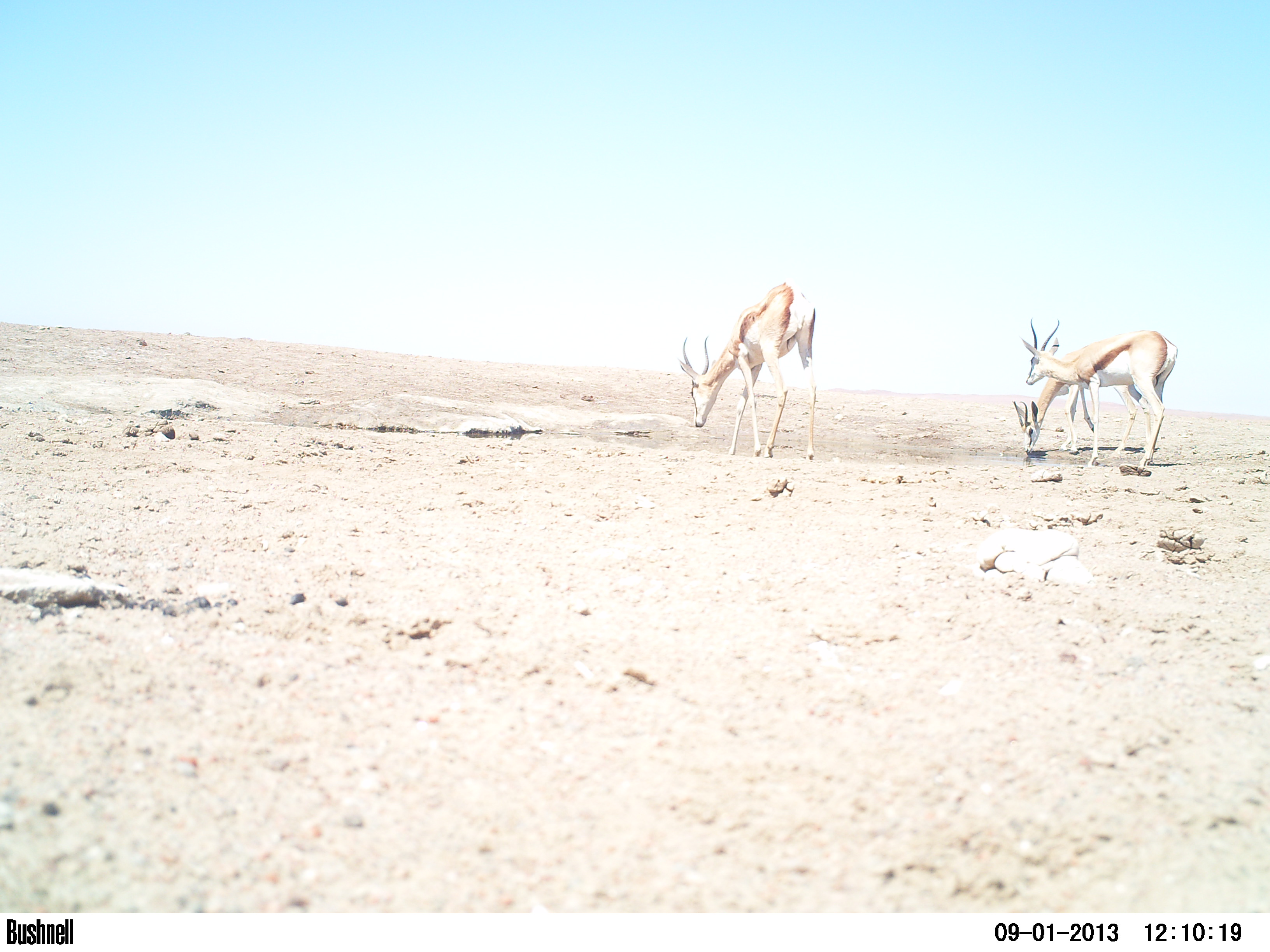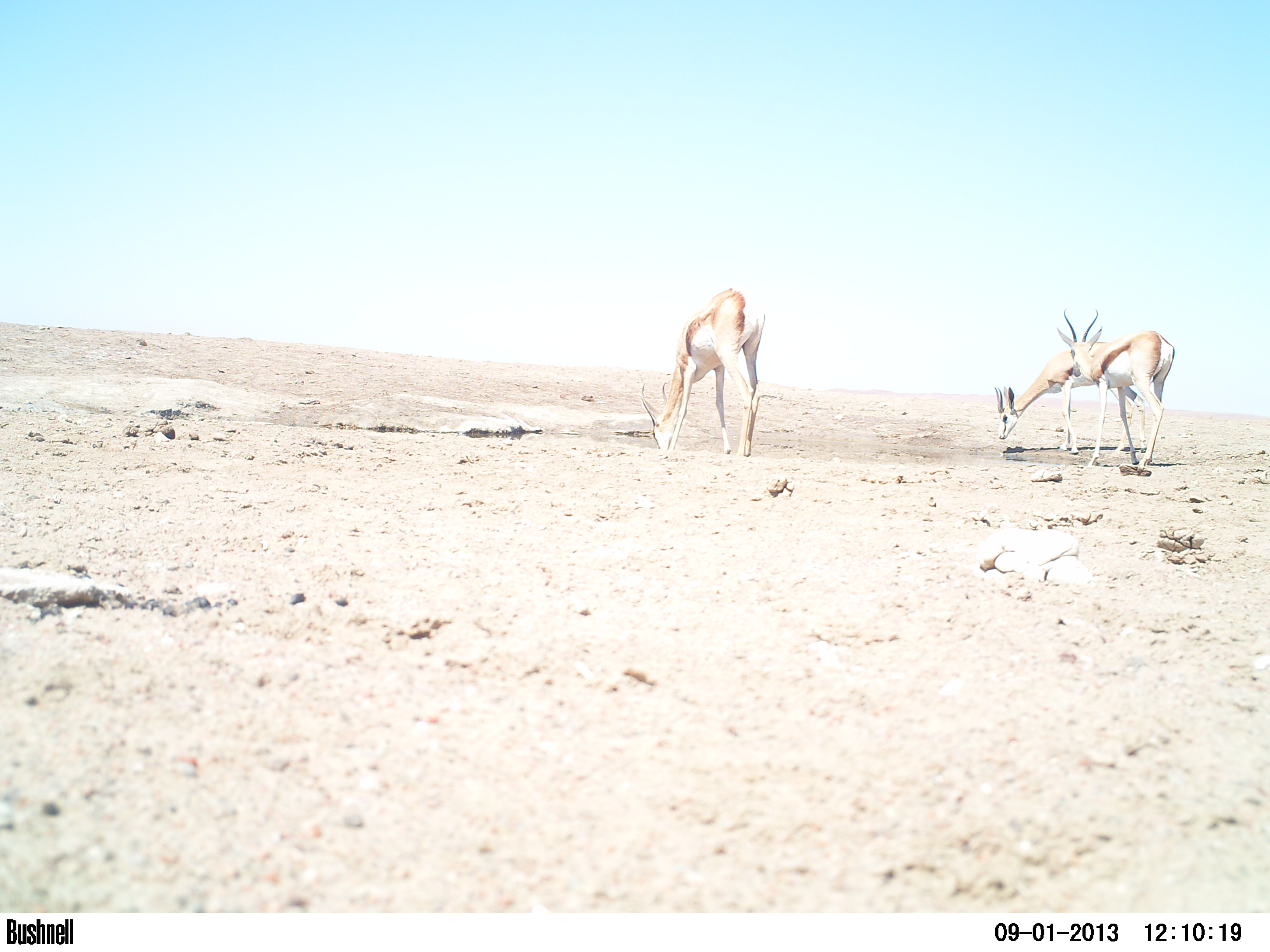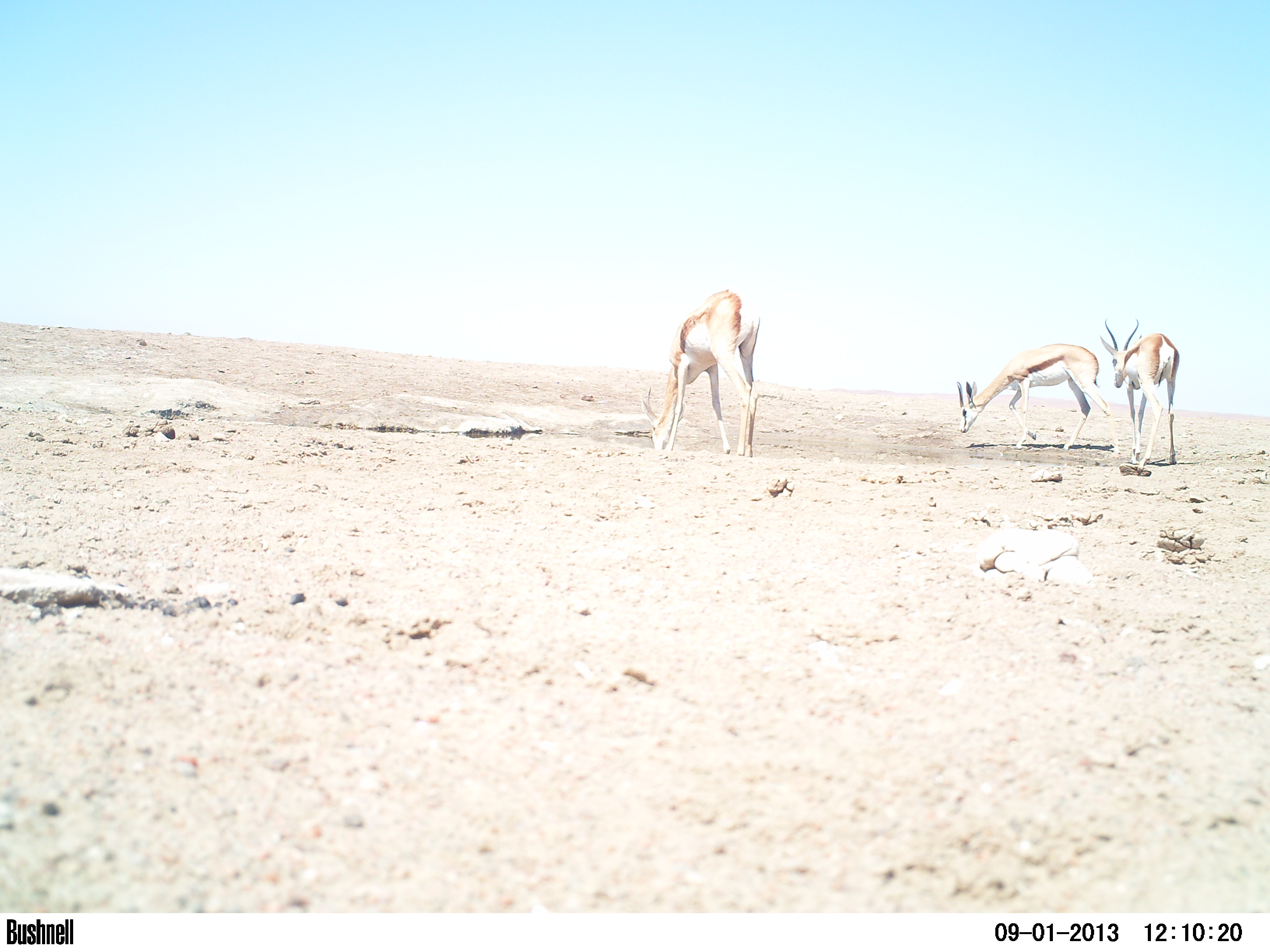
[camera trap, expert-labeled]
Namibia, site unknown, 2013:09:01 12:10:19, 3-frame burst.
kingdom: Animalia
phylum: Chordata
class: Mammalia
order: Artiodactyla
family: Bovidae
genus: Antidorcas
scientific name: Antidorcas marsupialis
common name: springbok